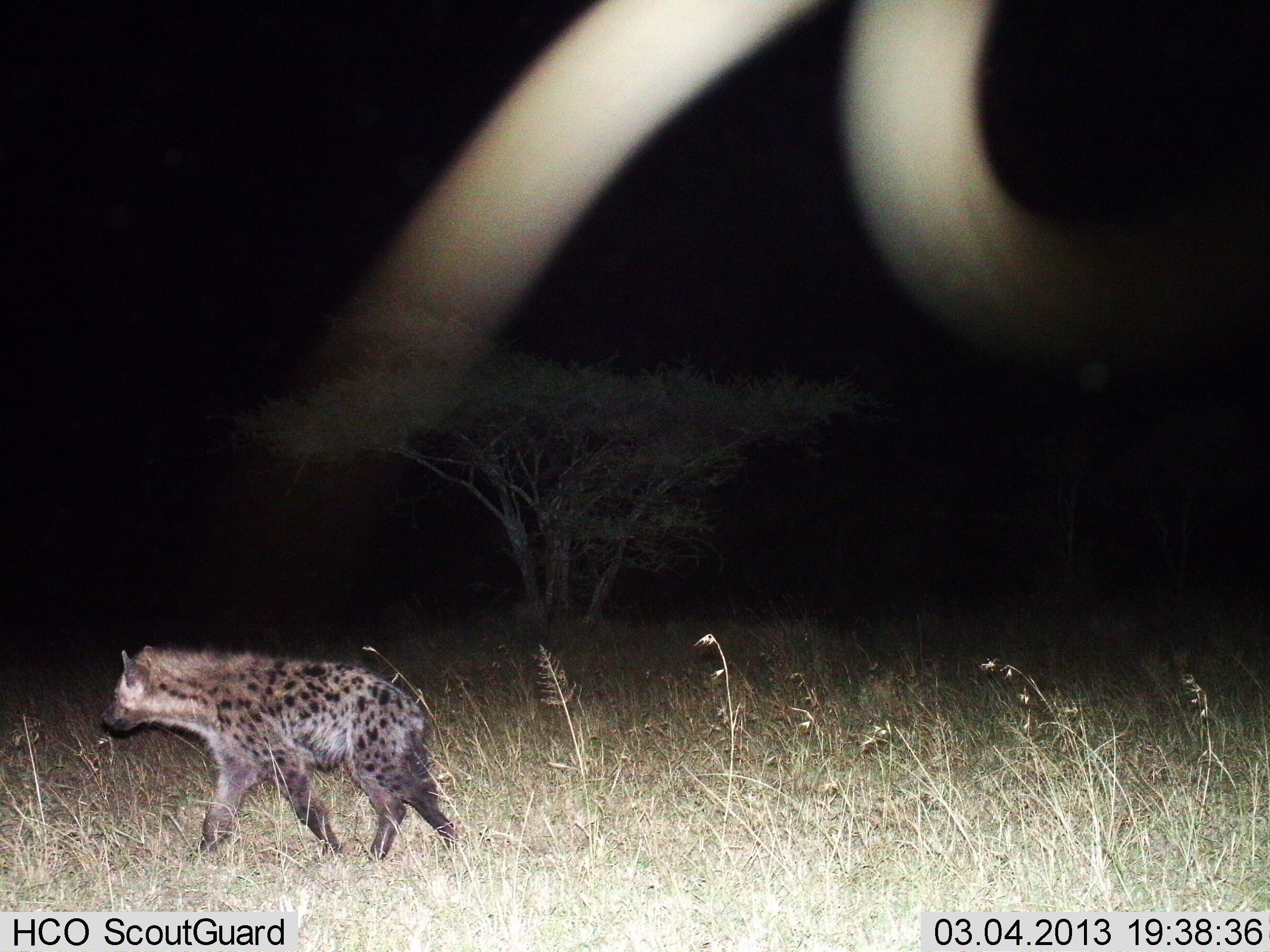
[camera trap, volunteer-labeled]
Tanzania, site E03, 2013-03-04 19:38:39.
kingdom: Animalia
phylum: Chordata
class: Mammalia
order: Carnivora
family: Hyaenidae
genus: Crocuta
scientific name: Crocuta crocuta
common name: spotted hyena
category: hyenaspotted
Hyenaspotted (spotted hyena) (Crocuta crocuta), count 1. Behavior (volunteer vote fractions): standing 16%, resting 0%, moving 84%, interacting 0%. Young present (vote fraction): 0%. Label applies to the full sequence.